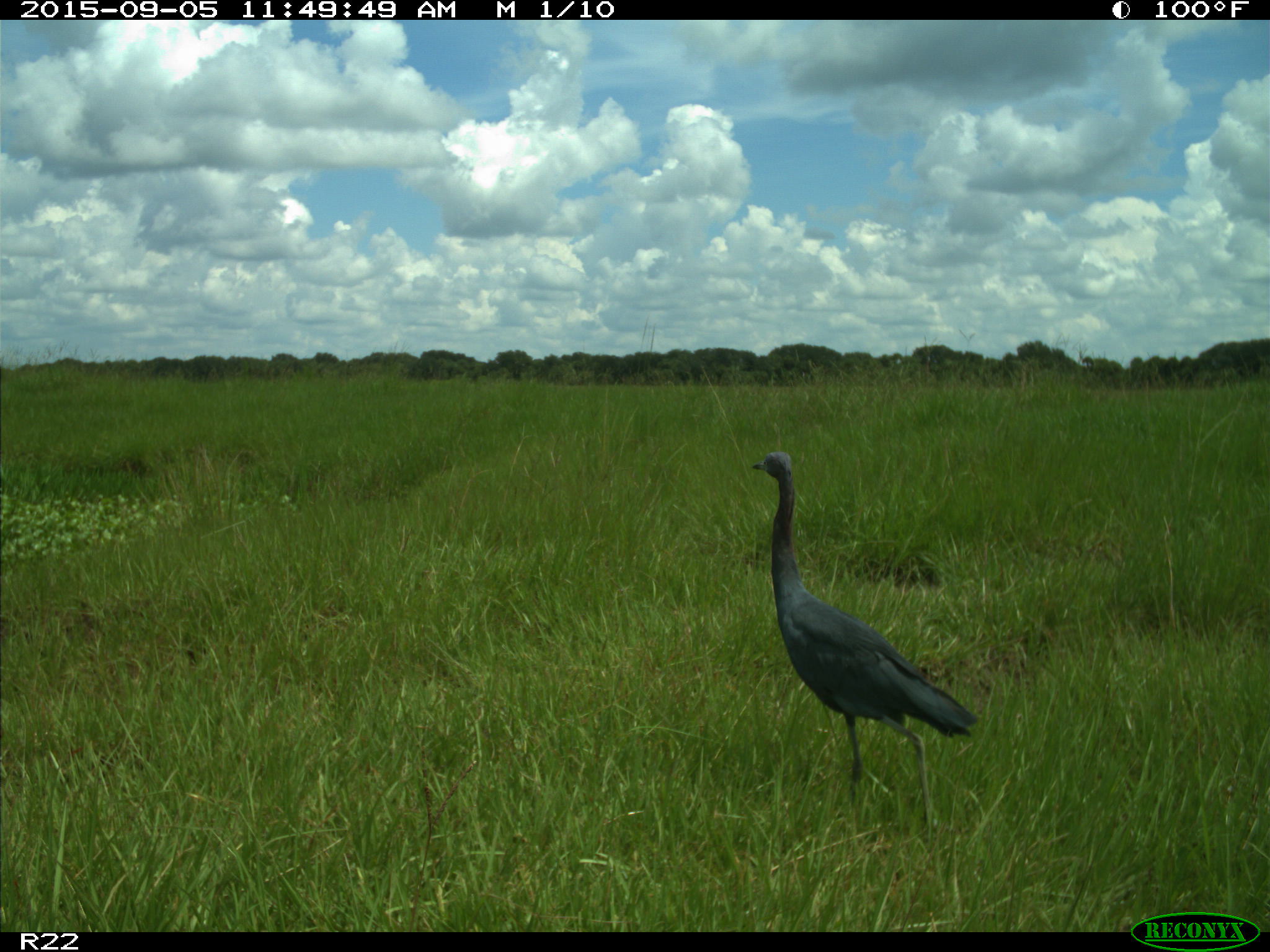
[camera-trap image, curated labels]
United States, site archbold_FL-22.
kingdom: Animalia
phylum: Chordata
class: Aves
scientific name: Aves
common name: birds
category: unidentified bird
Unidentified bird (birds) (Aves).